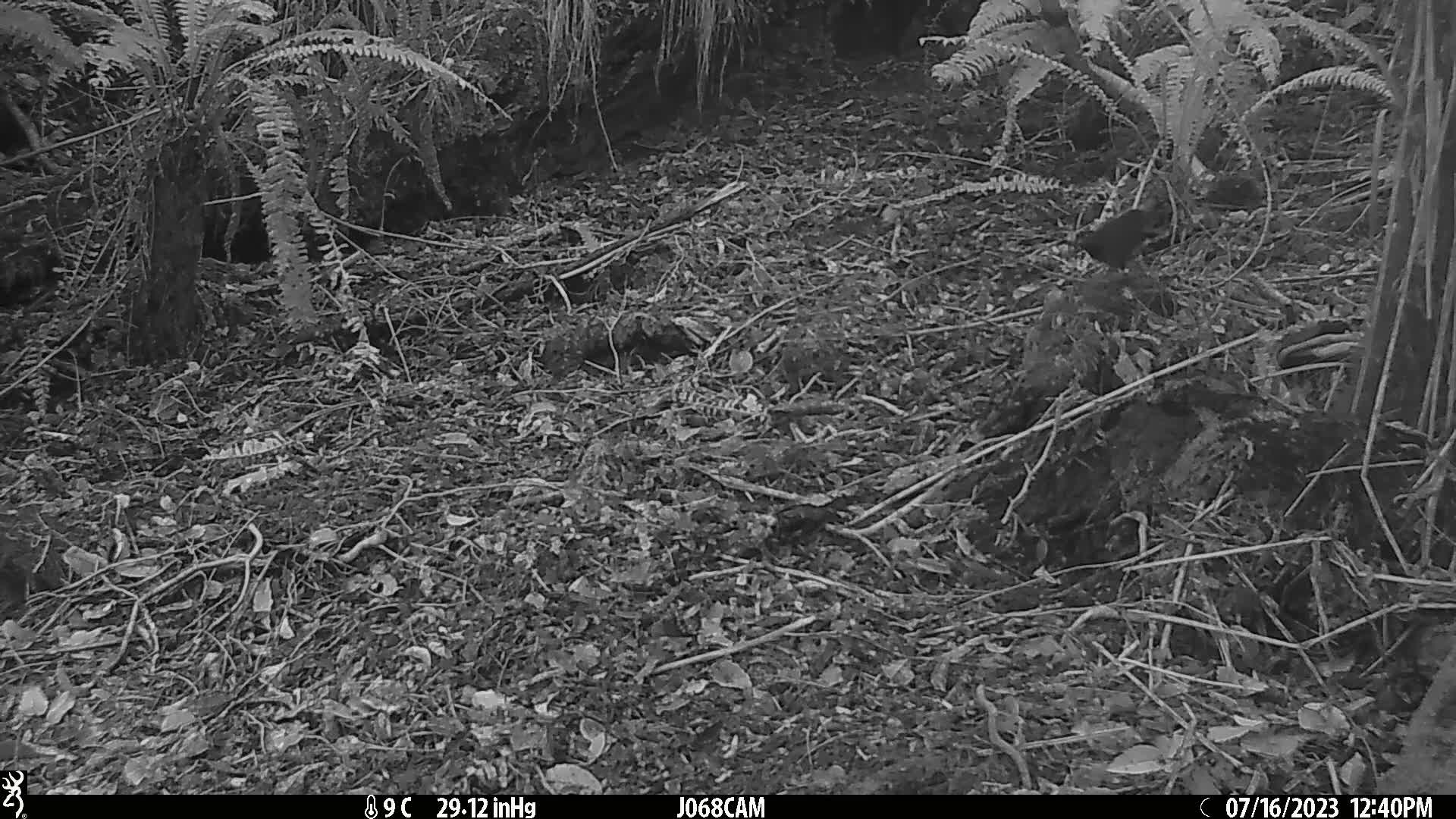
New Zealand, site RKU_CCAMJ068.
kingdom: Animalia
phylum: Chordata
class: Aves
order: Passeriformes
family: Turdidae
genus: Turdus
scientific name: Turdus merula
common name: eurasian blackbird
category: blackbird